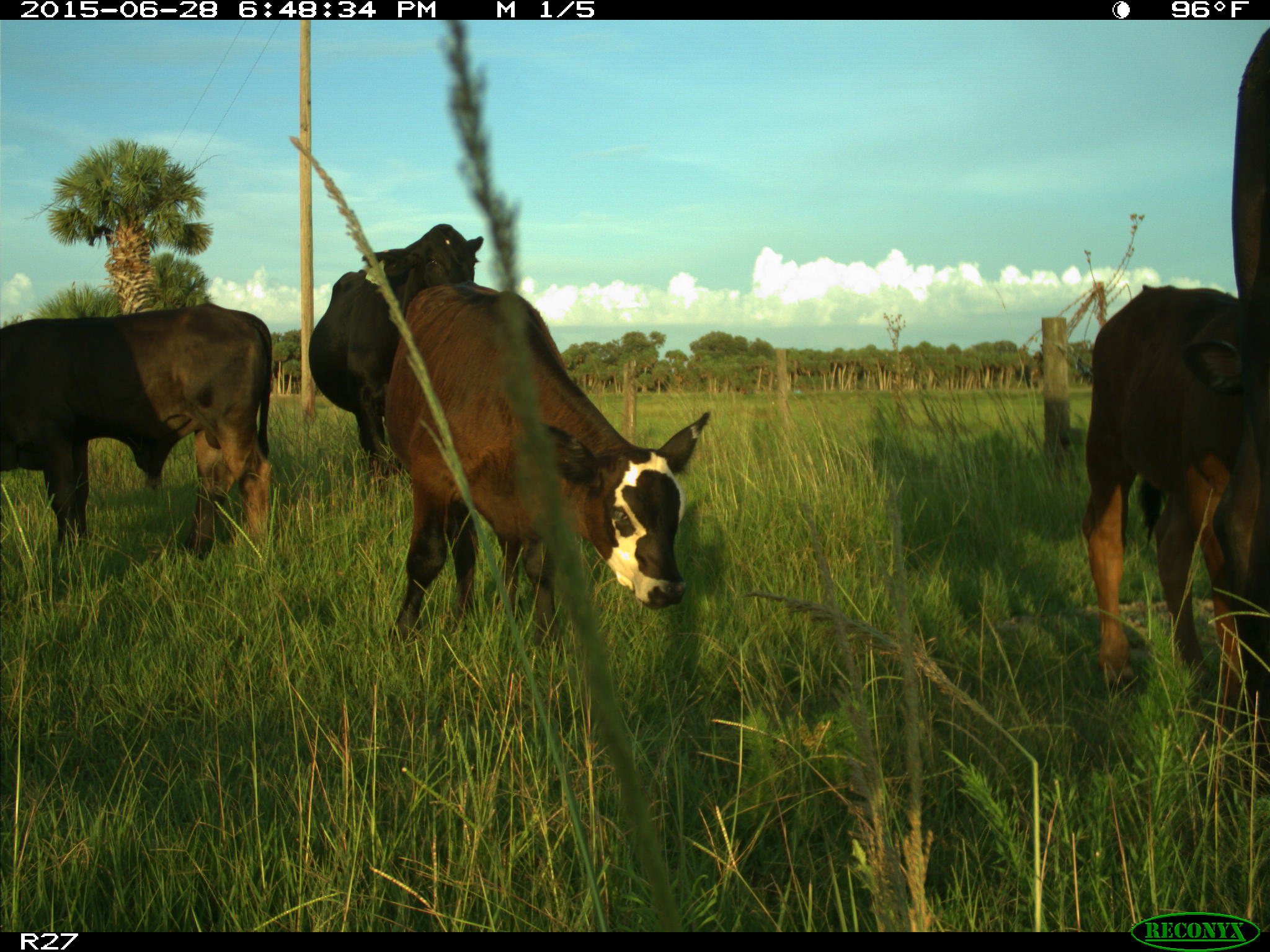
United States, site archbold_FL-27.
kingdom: Animalia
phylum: Chordata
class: Mammalia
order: Artiodactyla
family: Bovidae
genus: Bos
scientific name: Bos taurus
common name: domestic cow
Bos taurus (domestic cow).